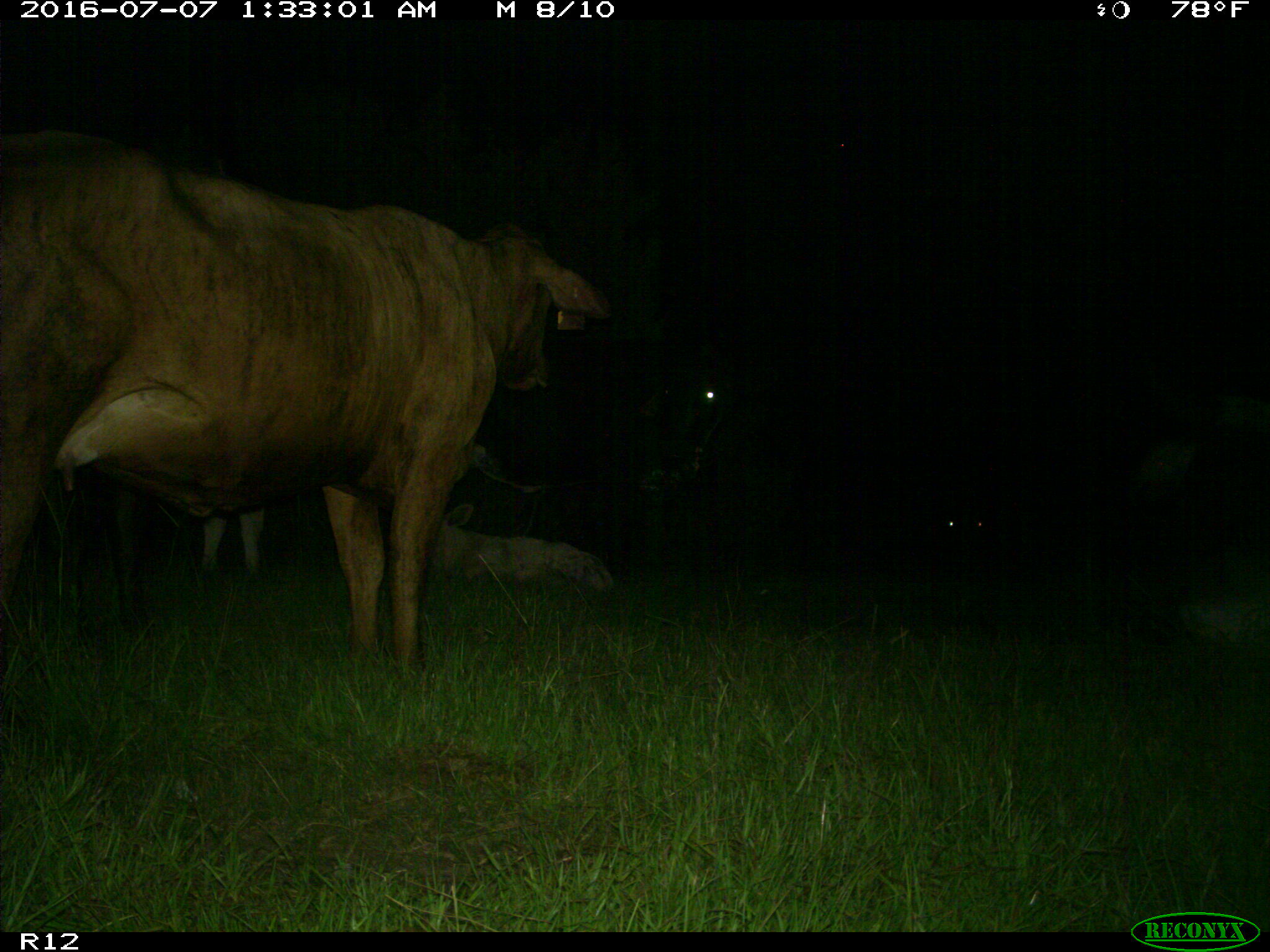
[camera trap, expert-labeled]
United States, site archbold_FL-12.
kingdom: Animalia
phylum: Chordata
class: Mammalia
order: Artiodactyla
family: Bovidae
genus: Bos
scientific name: Bos taurus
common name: domestic cow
Bos taurus (domestic cow).